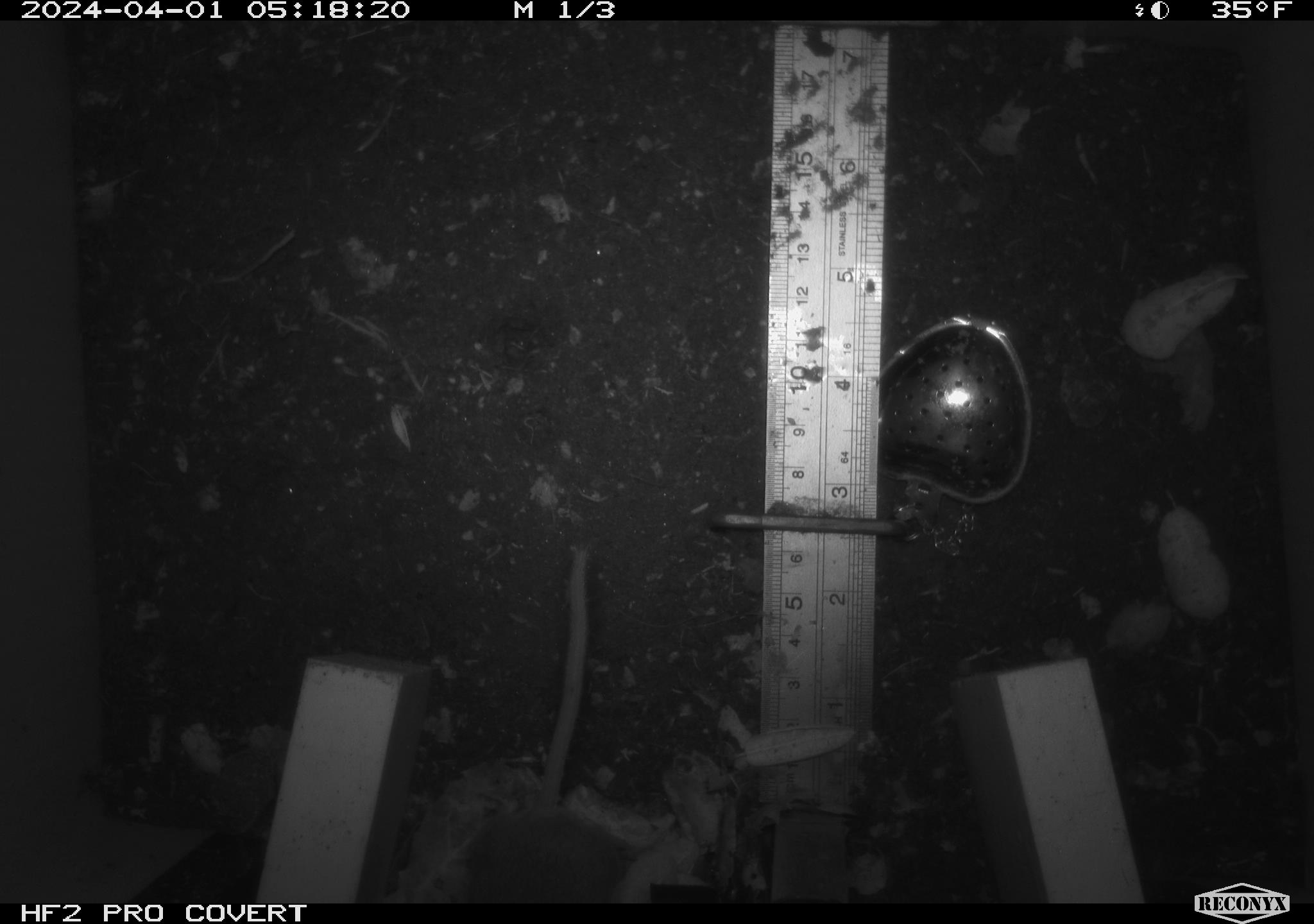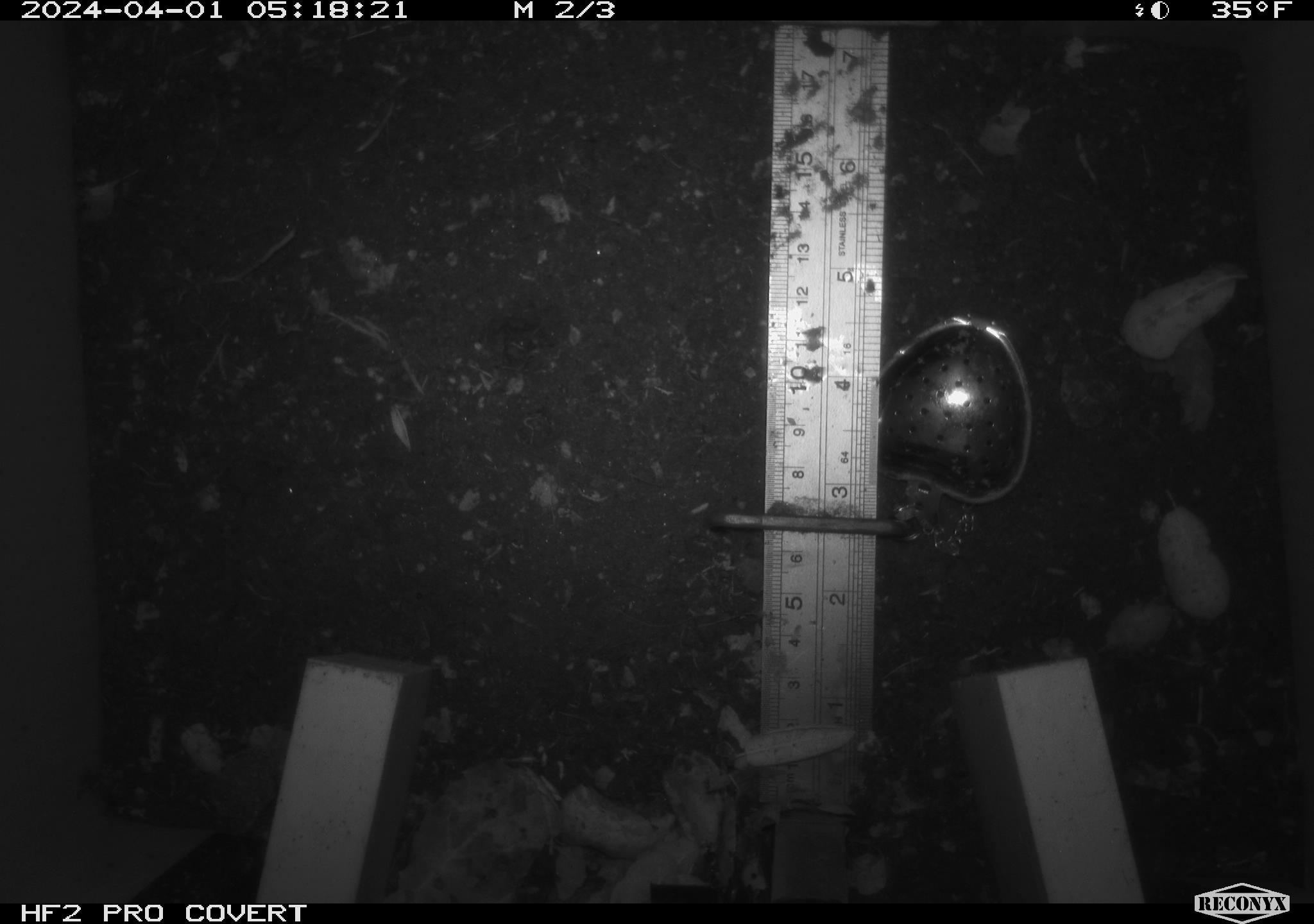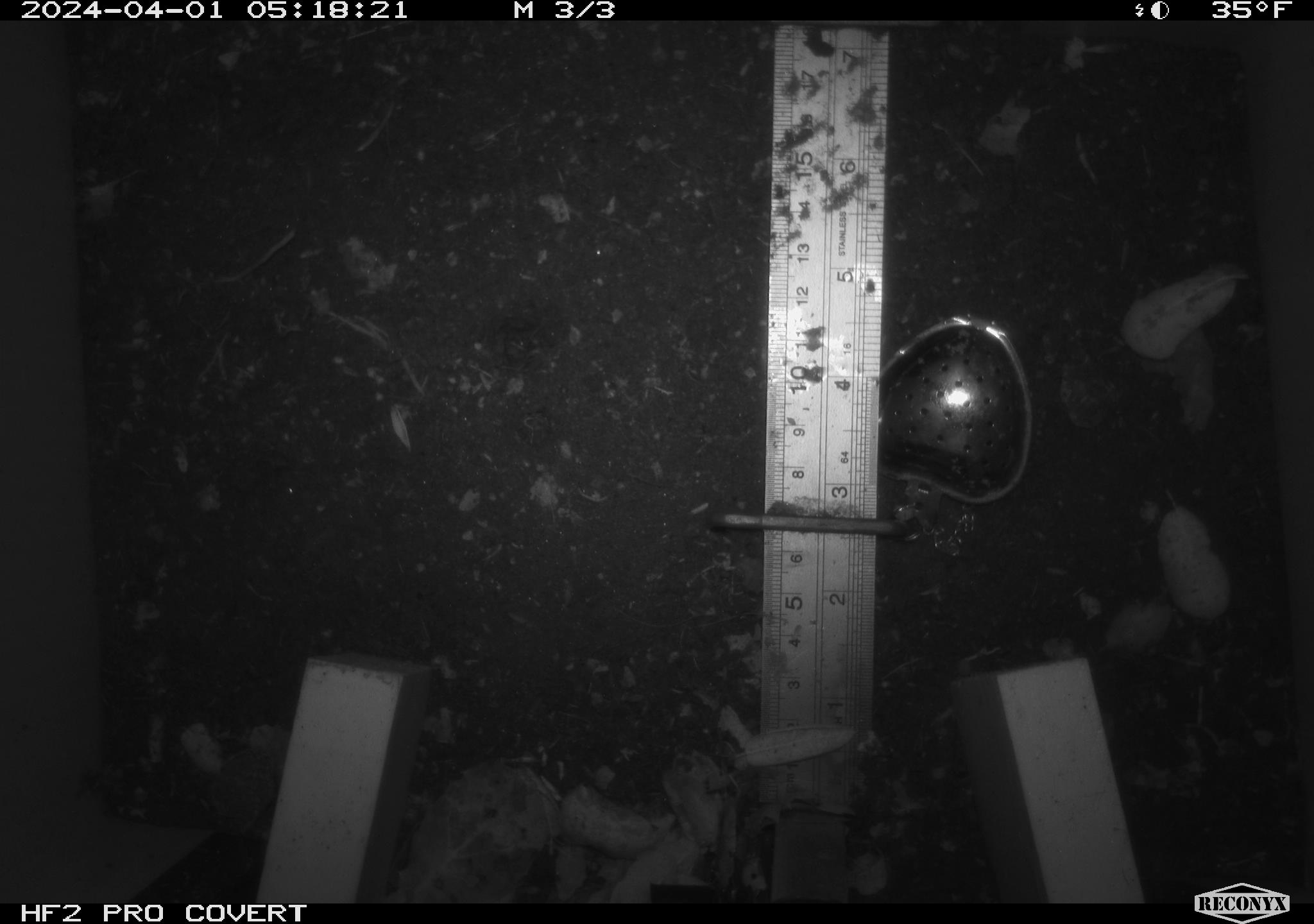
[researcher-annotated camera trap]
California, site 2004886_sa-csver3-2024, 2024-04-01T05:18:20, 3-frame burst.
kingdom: Animalia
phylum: Chordata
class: Mammalia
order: Rodentia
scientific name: Rodentia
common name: rodent